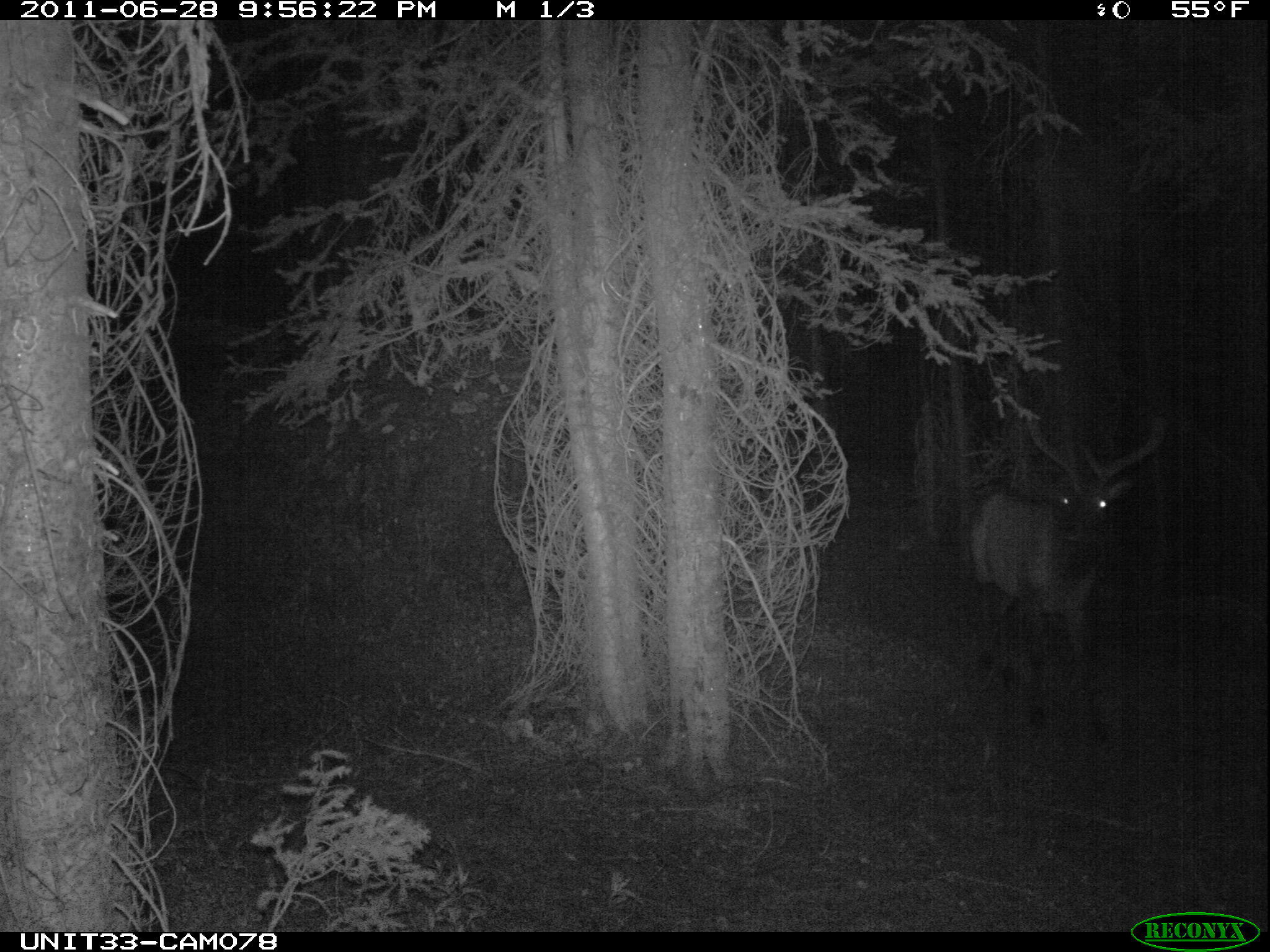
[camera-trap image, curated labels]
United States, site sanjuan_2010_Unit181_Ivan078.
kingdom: Animalia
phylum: Chordata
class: Mammalia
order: Artiodactyla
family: Cervidae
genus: Cervus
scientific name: Cervus elaphus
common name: red deer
Cervus elaphus (red deer).